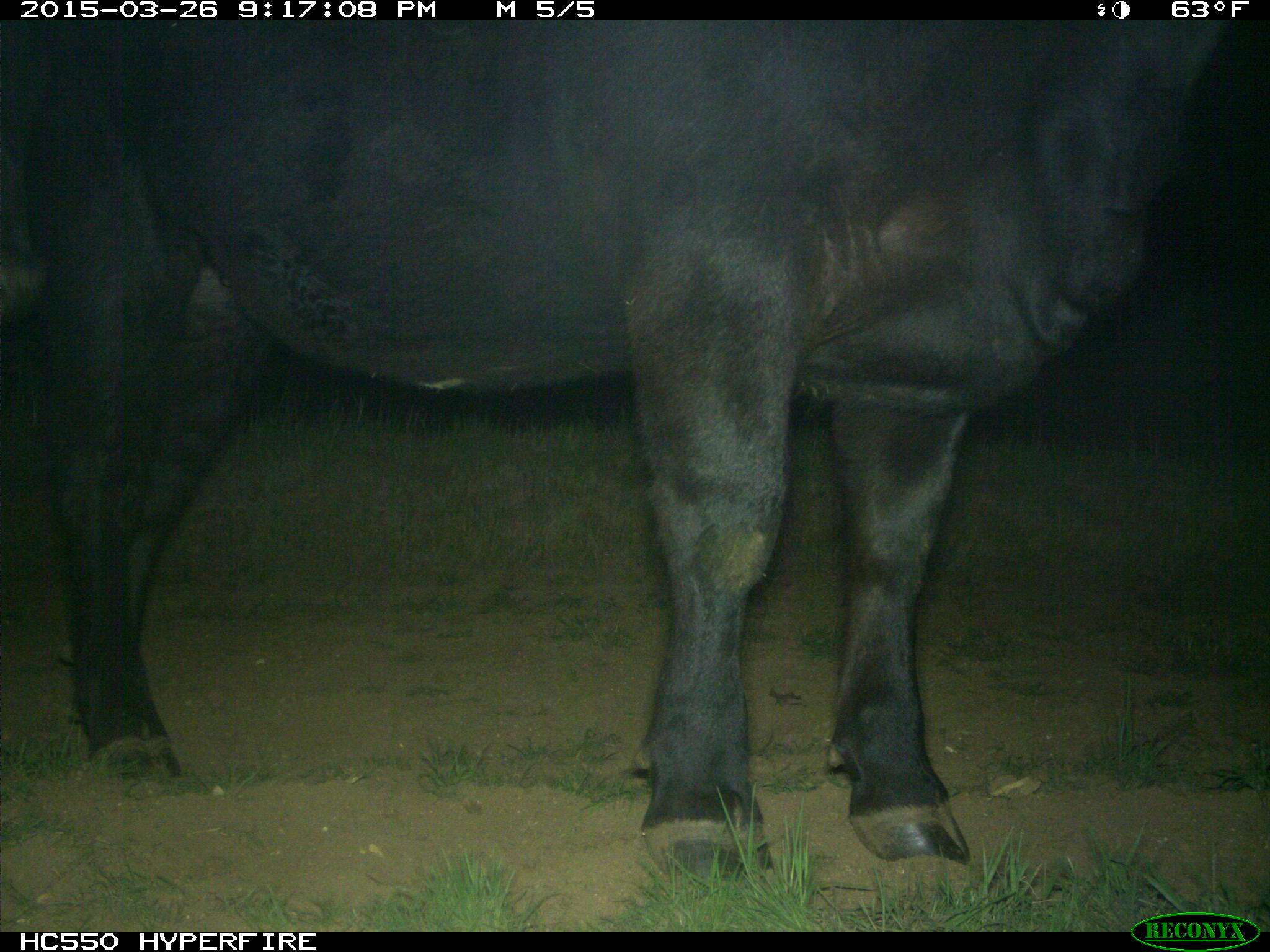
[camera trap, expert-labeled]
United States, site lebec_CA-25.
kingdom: Animalia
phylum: Chordata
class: Mammalia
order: Artiodactyla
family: Bovidae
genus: Bos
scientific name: Bos taurus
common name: domestic cow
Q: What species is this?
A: Bos taurus (domestic cow).